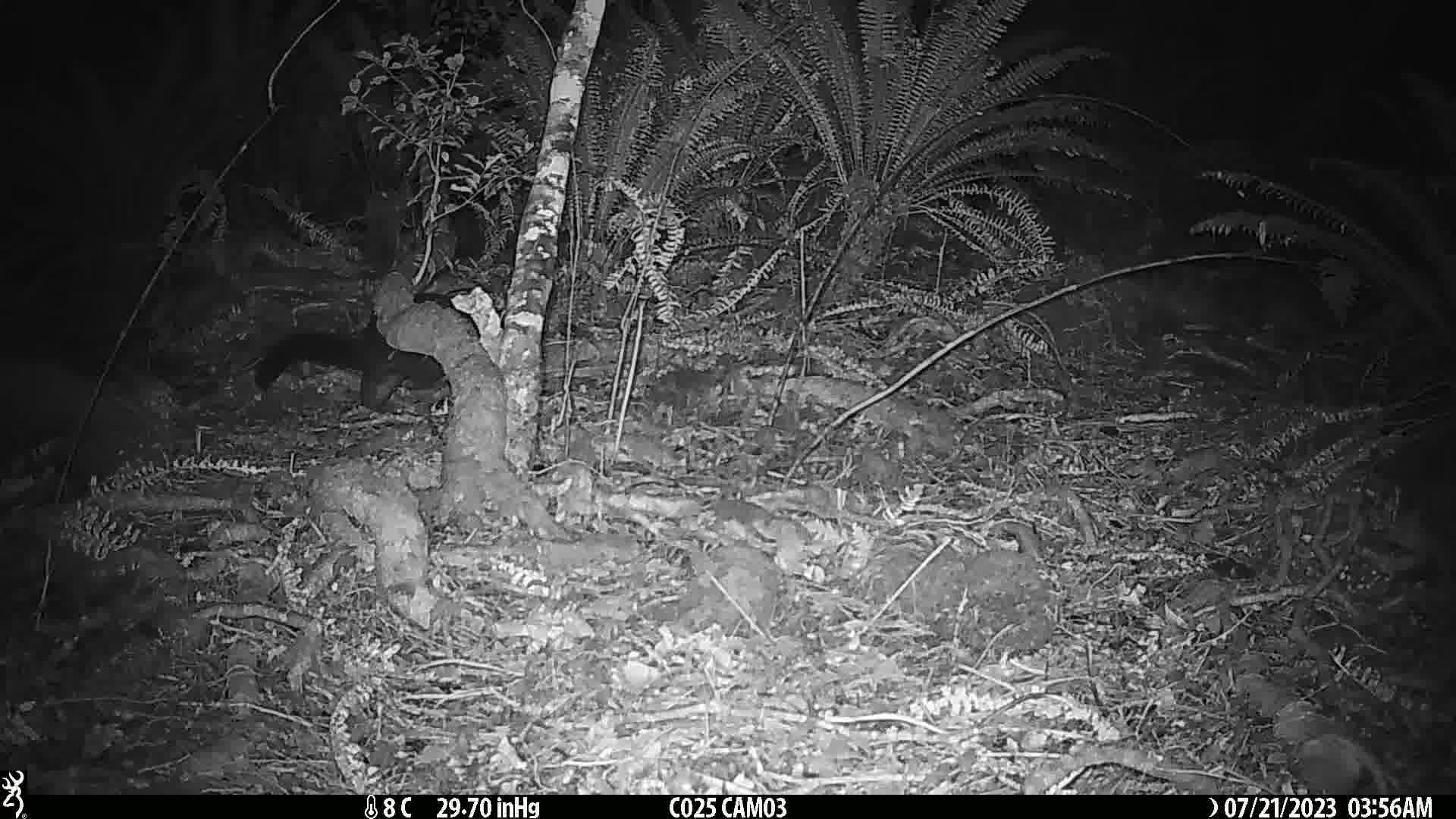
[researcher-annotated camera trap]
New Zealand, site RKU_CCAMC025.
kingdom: Animalia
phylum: Chordata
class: Mammalia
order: Diprotodontia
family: Phalangeridae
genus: Trichosurus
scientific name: Trichosurus vulpecula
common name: common brushtail possum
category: possum